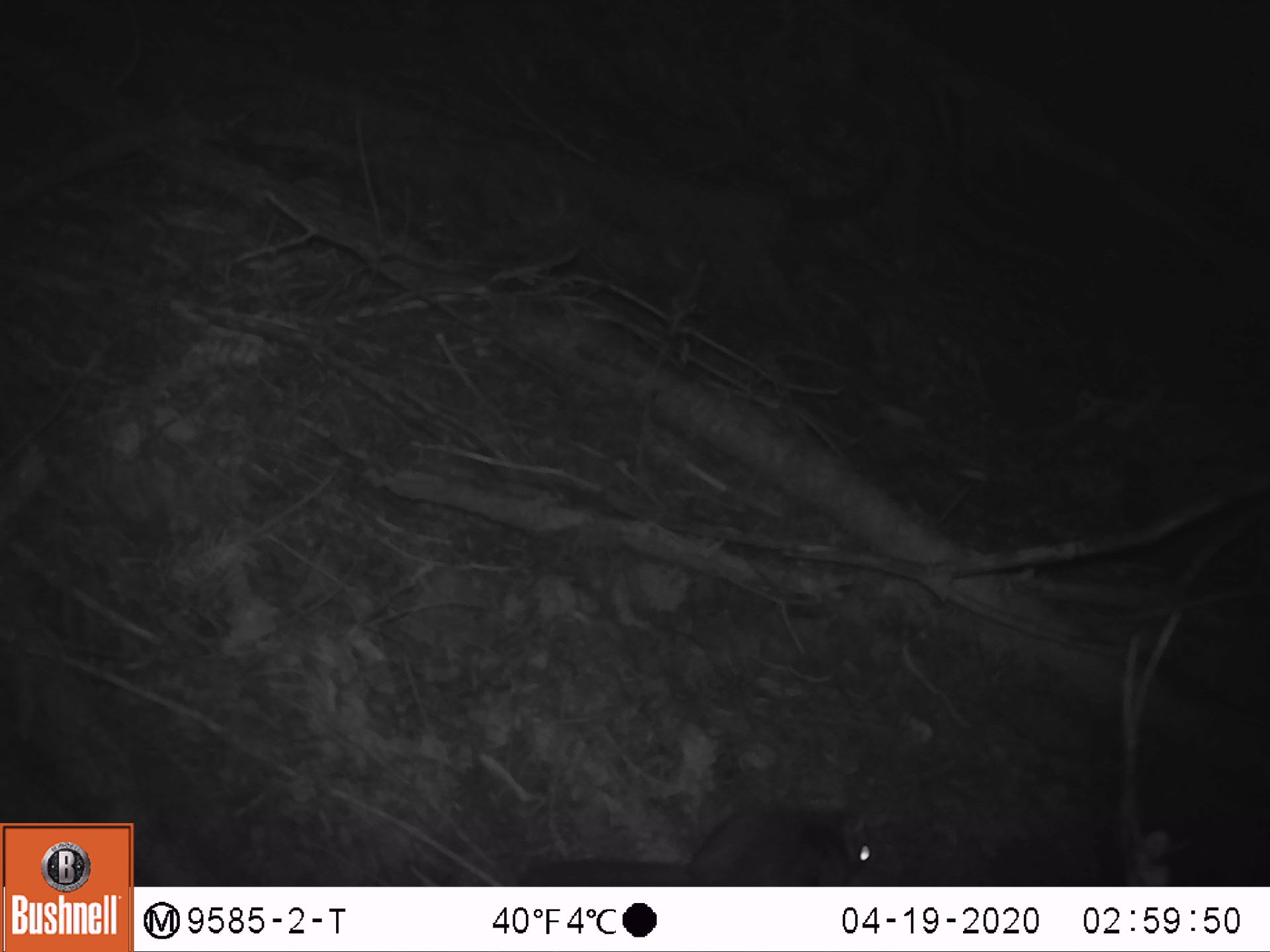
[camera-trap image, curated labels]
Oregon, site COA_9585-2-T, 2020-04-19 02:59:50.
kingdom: Animalia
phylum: Chordata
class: Mammalia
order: Rodentia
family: Sciuridae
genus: Glaucomys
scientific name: Glaucomys oregonensis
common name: humboldt's flying squirrel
Humboldt's flying squirrel (Glaucomys oregonensis).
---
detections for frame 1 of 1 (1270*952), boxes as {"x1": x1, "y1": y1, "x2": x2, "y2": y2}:
humboldt's flying squirrel: {"x1": 520, "y1": 790, "x2": 895, "y2": 881}